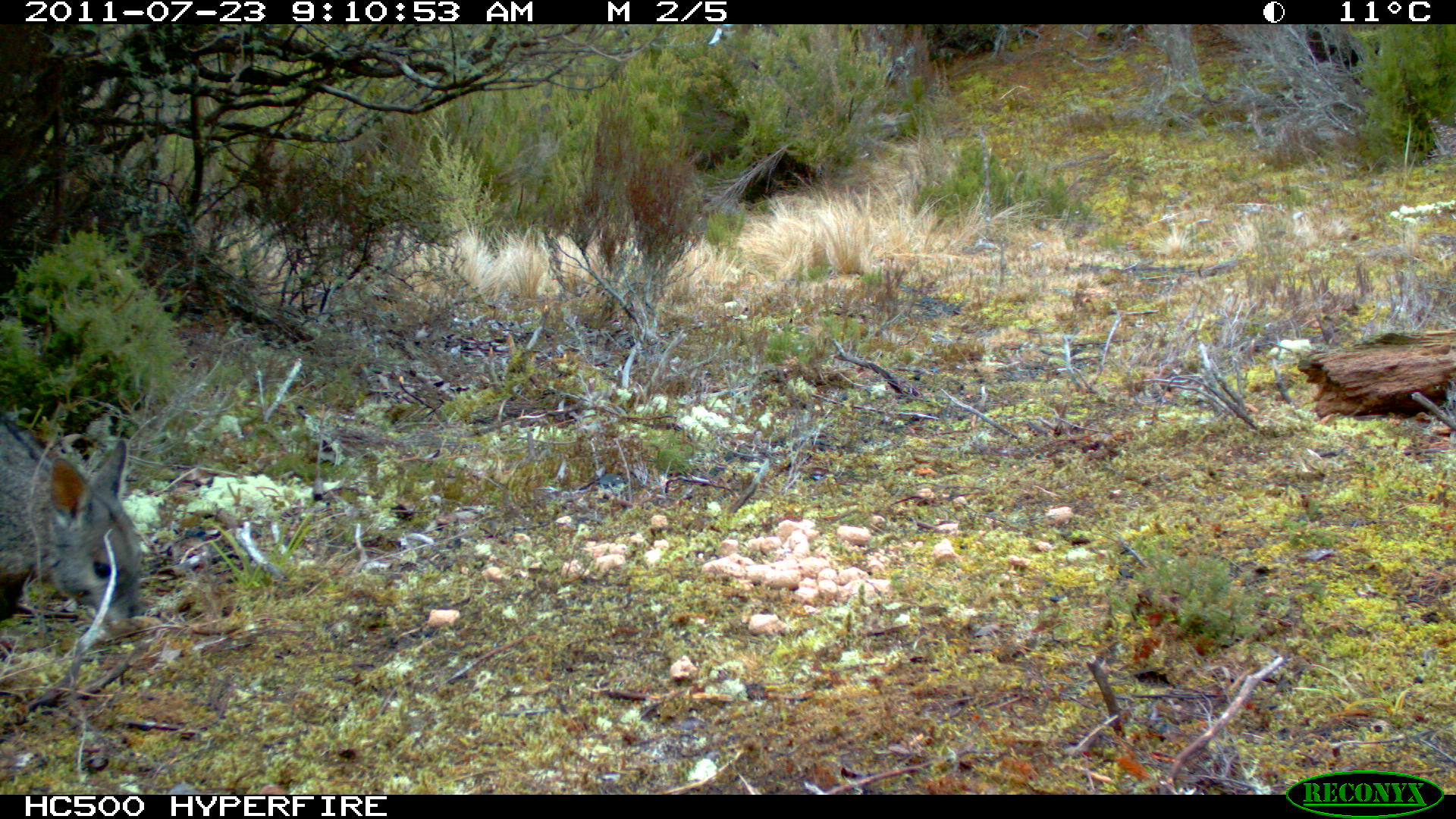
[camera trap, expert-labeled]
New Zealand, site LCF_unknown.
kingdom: Animalia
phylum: Chordata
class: Mammalia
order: Diprotodontia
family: Macropodidae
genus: Notamacropus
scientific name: Notamacropus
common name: wallaby